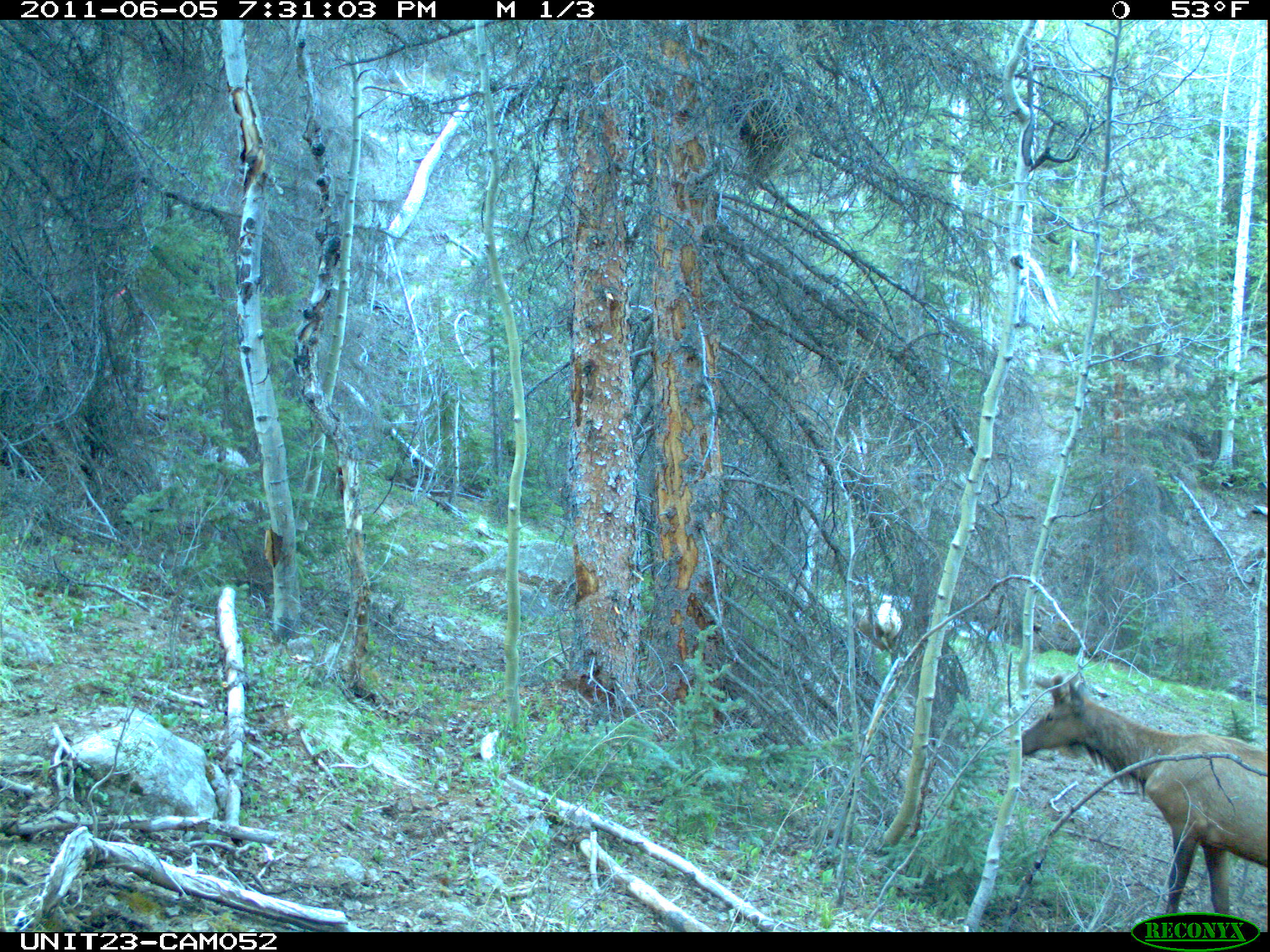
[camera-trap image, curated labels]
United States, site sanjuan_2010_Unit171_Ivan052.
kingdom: Animalia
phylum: Chordata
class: Mammalia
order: Artiodactyla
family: Cervidae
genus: Cervus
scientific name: Cervus elaphus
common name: red deer